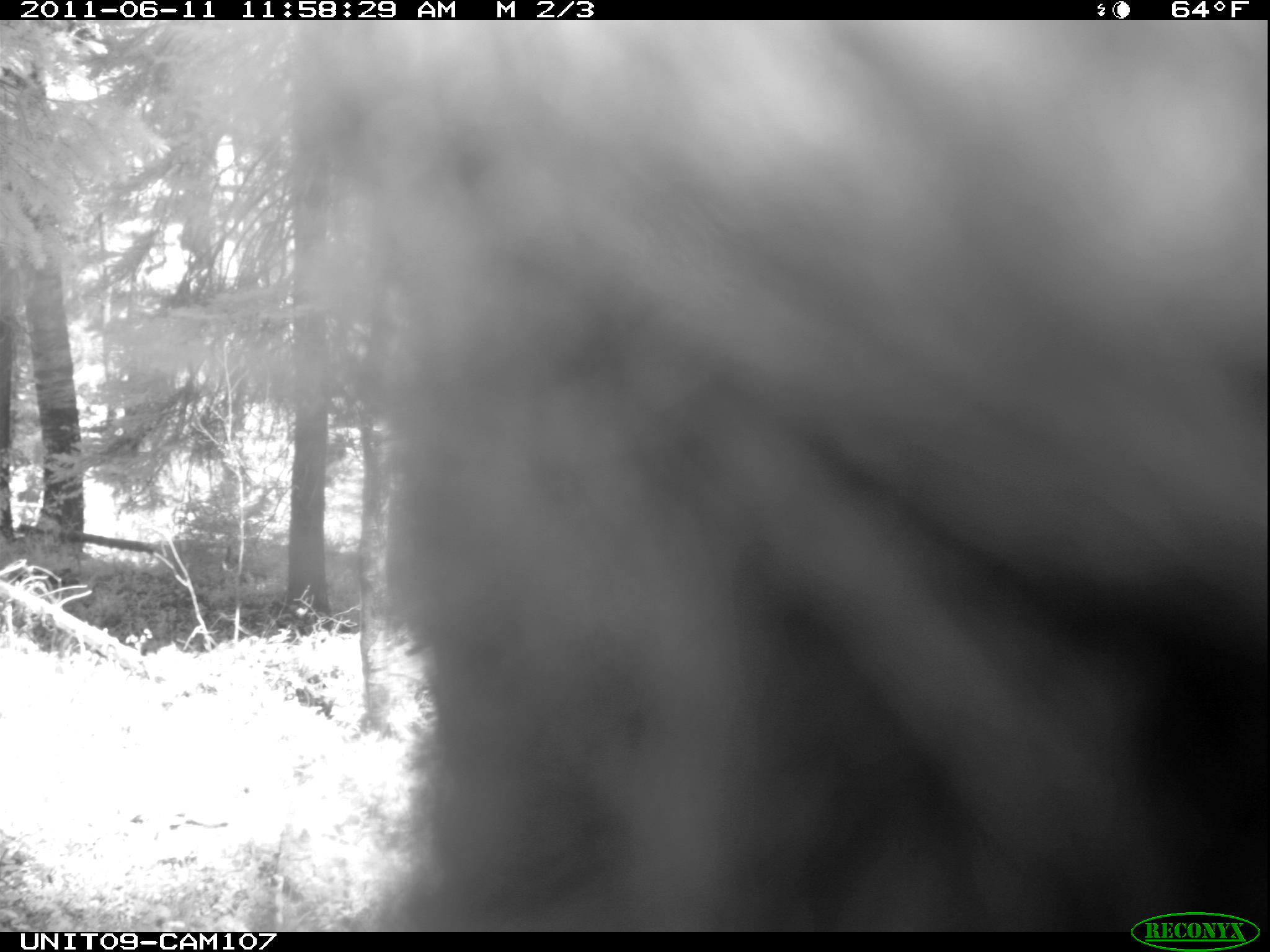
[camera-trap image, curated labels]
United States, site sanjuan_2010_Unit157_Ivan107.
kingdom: Animalia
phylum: Chordata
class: Mammalia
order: Carnivora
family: Ursidae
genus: Ursus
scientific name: Ursus americanus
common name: american black bear